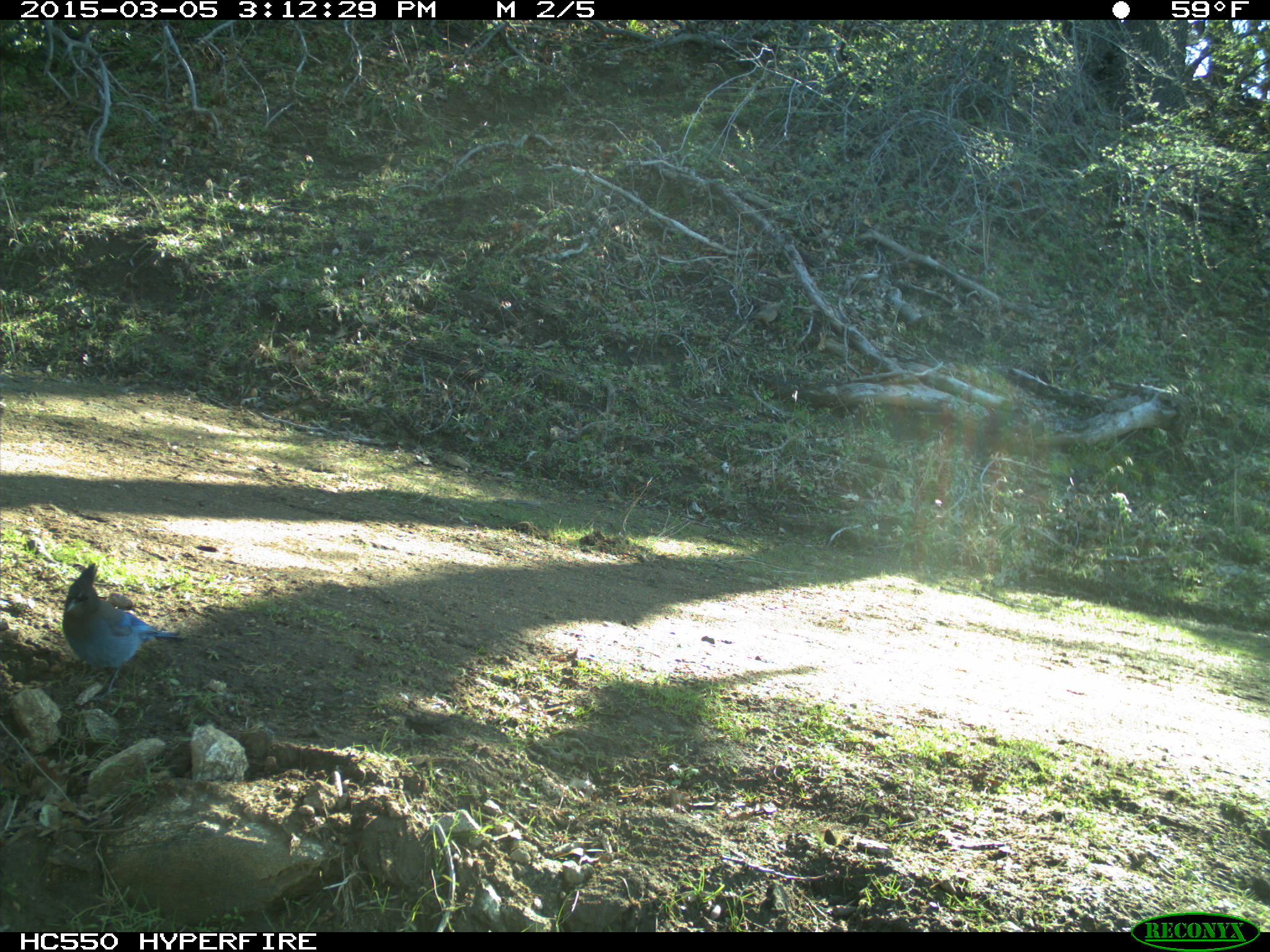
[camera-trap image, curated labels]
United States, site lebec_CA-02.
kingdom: Animalia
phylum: Chordata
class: Aves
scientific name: Aves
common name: birds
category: unidentified bird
Unidentified bird (birds) (Aves).